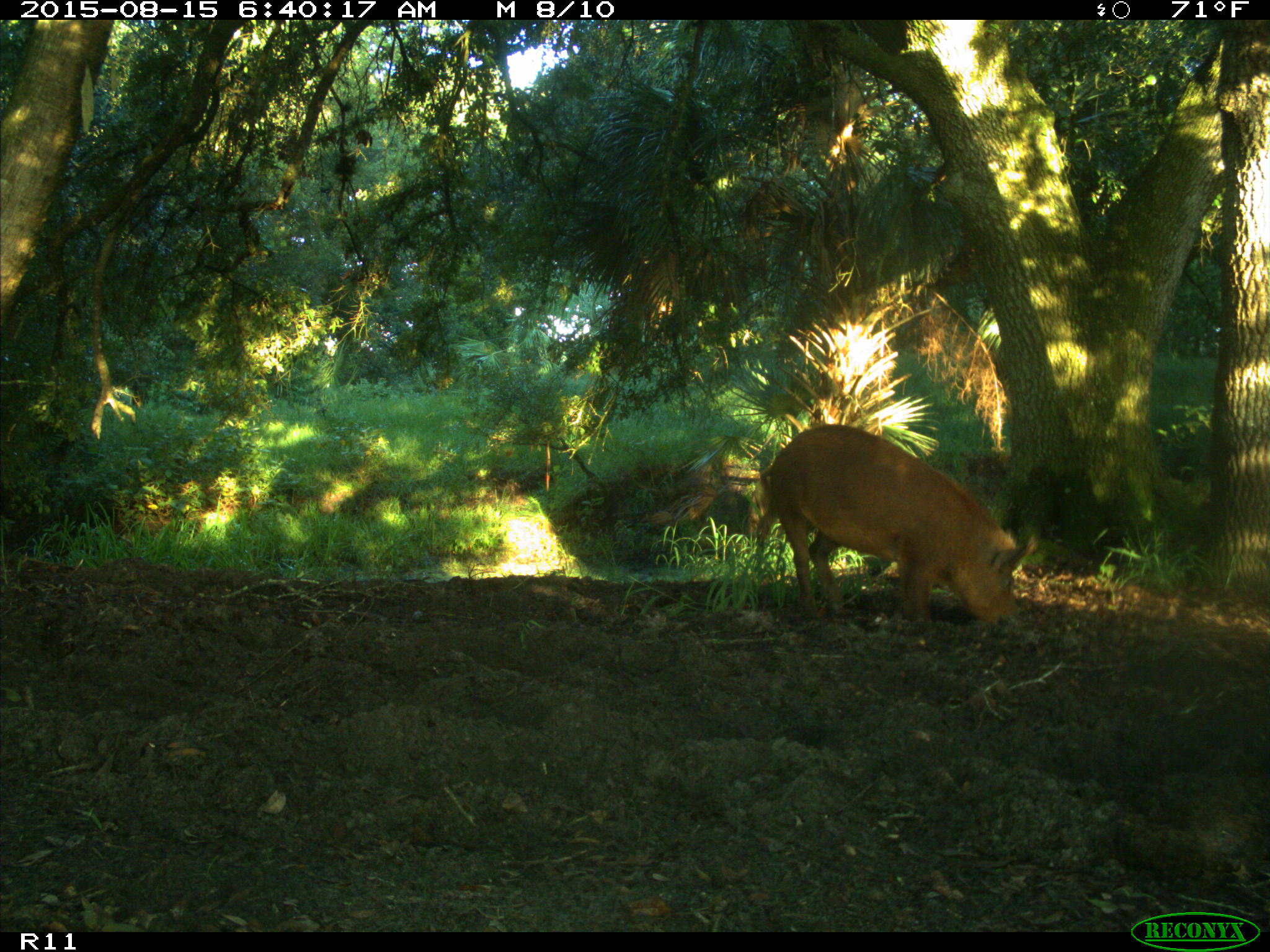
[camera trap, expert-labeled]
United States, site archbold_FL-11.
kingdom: Animalia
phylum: Chordata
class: Mammalia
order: Artiodactyla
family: Suidae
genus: Sus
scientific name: Sus scrofa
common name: wild boar